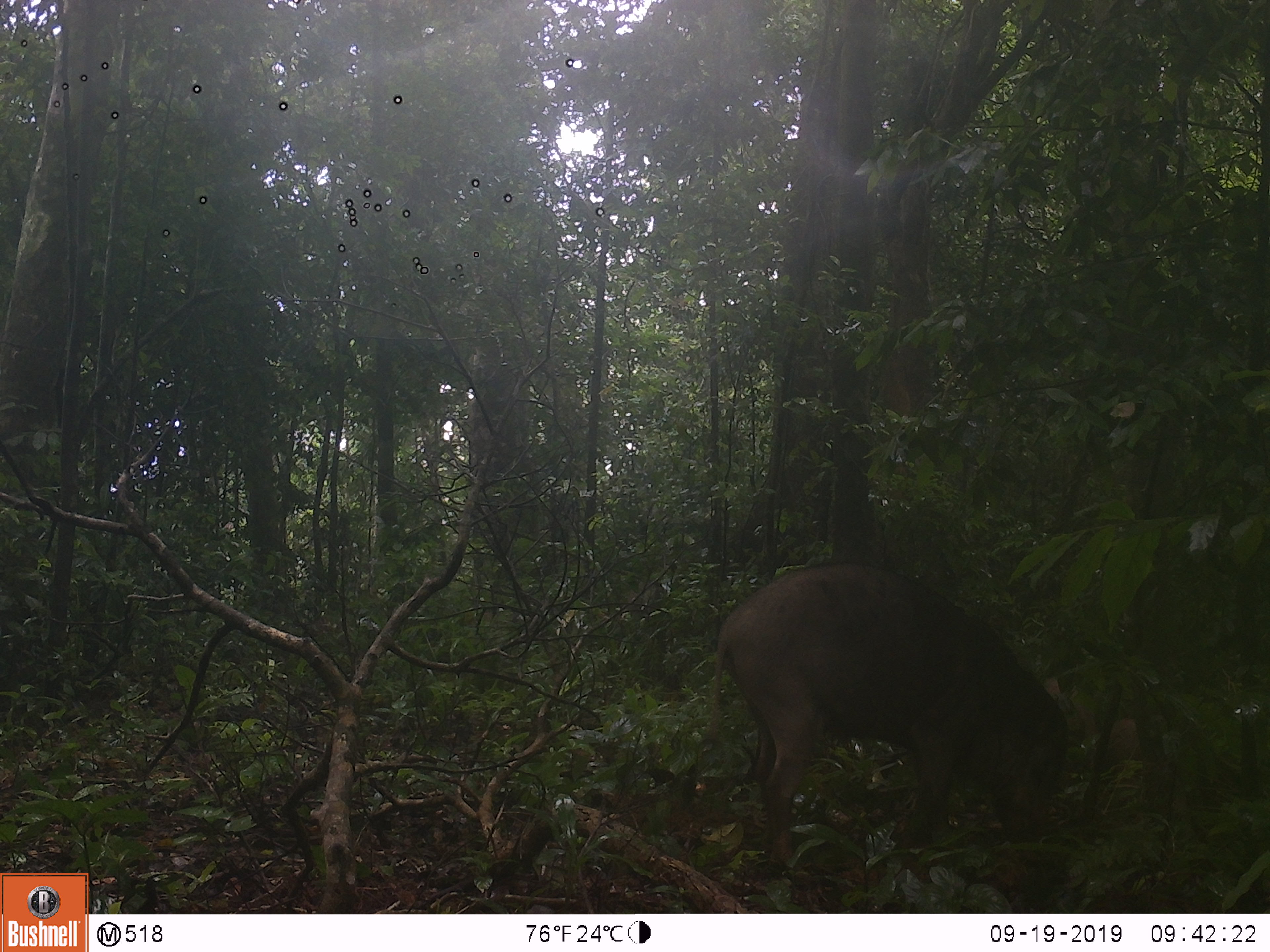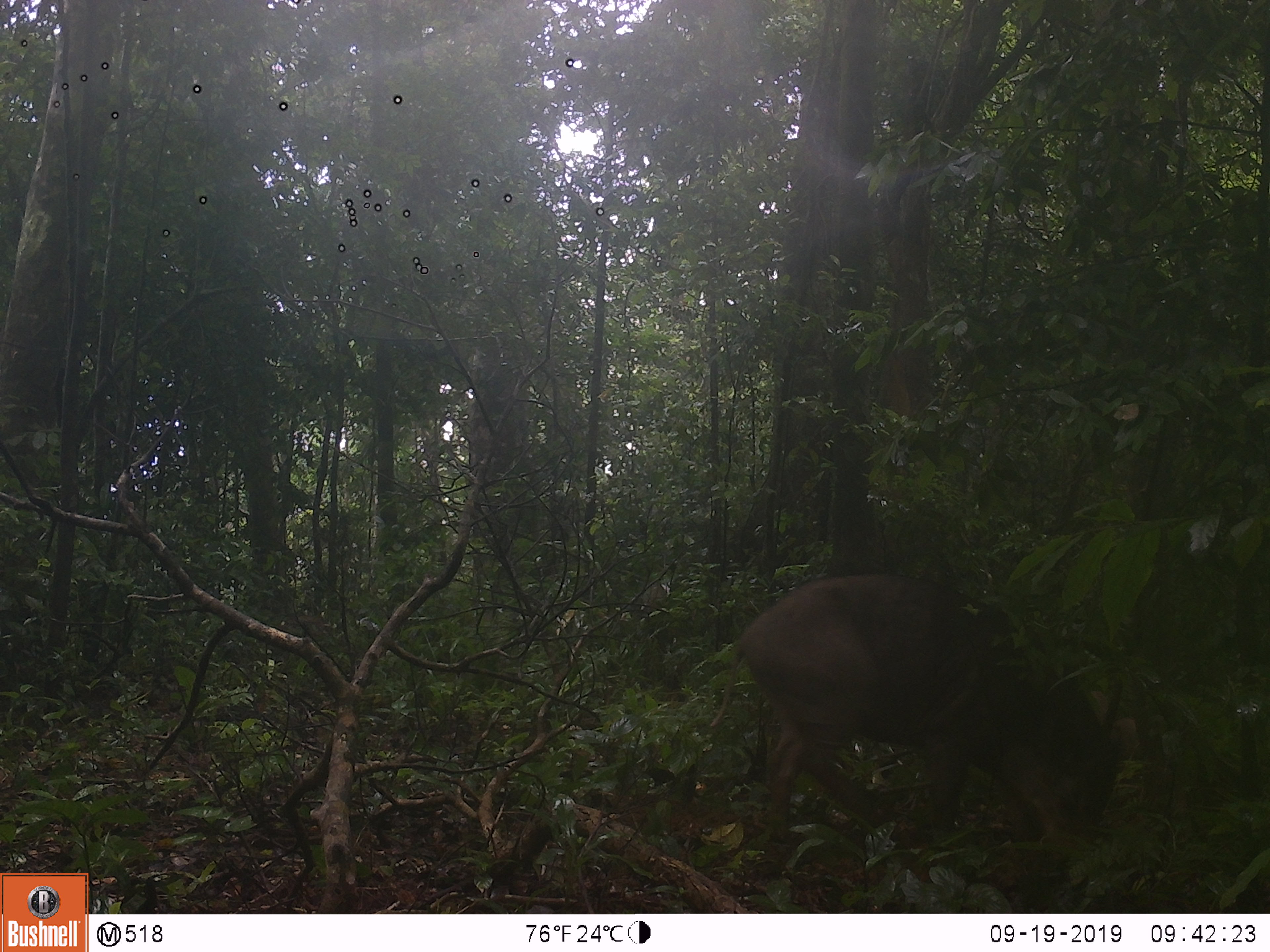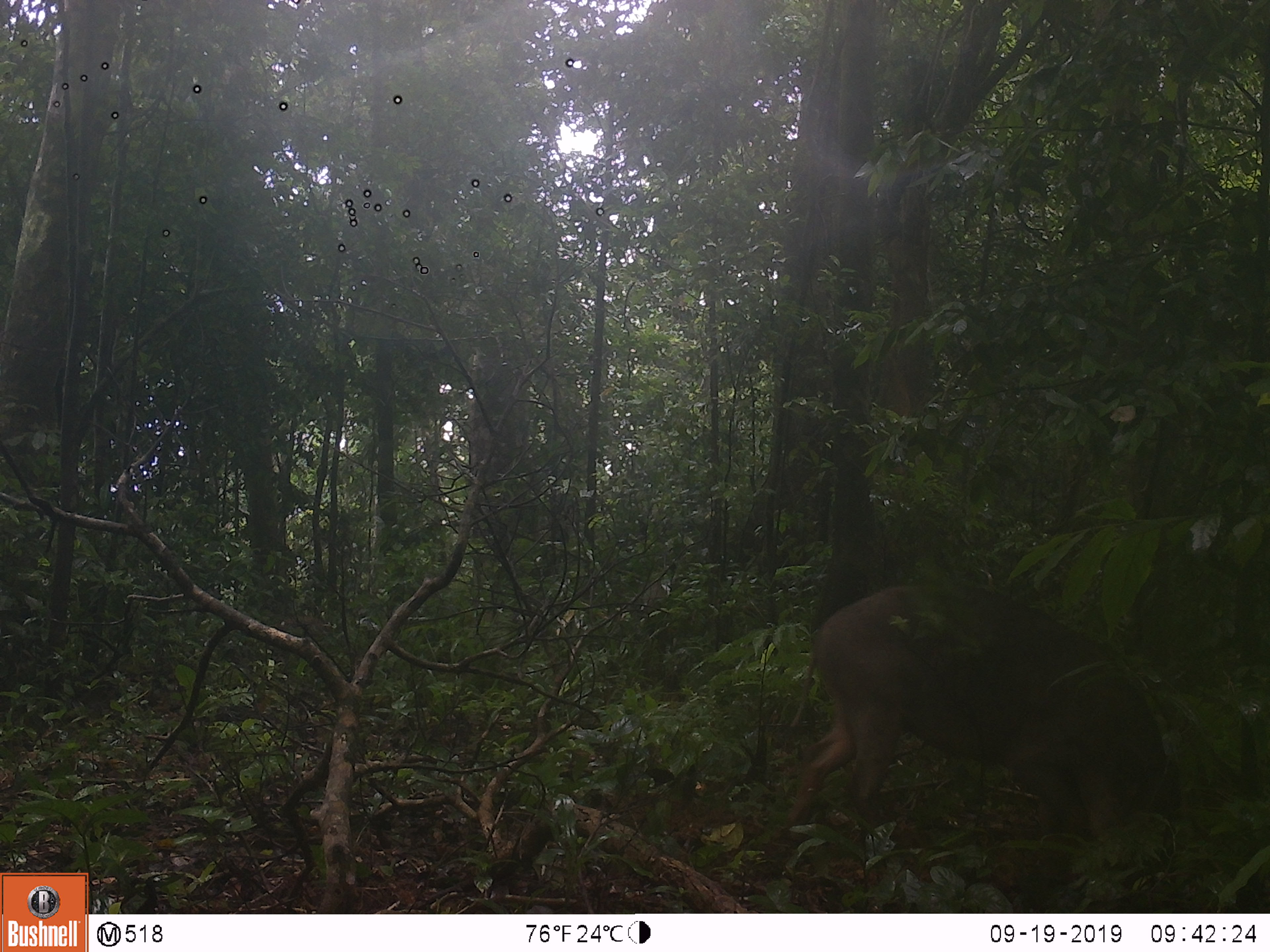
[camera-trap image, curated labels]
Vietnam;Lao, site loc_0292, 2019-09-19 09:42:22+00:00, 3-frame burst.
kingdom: Animalia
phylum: Chordata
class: Mammalia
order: Artiodactyla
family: Suidae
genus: Sus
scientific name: Sus scrofa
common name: eurasian wild pig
Eurasian wild pig (Sus scrofa). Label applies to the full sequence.